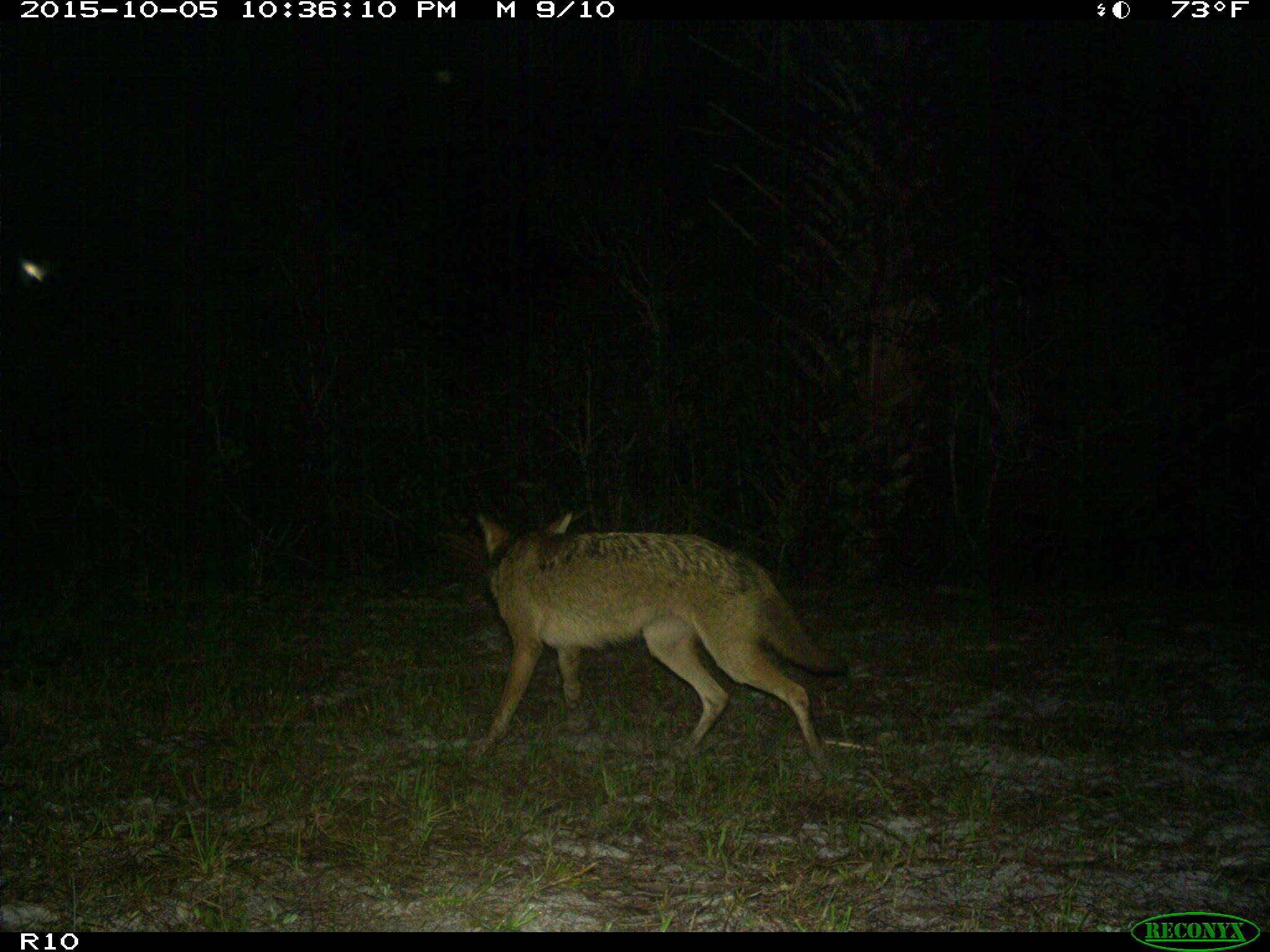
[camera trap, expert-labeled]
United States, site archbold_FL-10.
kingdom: Animalia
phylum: Chordata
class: Mammalia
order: Carnivora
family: Canidae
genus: Canis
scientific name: Canis latrans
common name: coyote